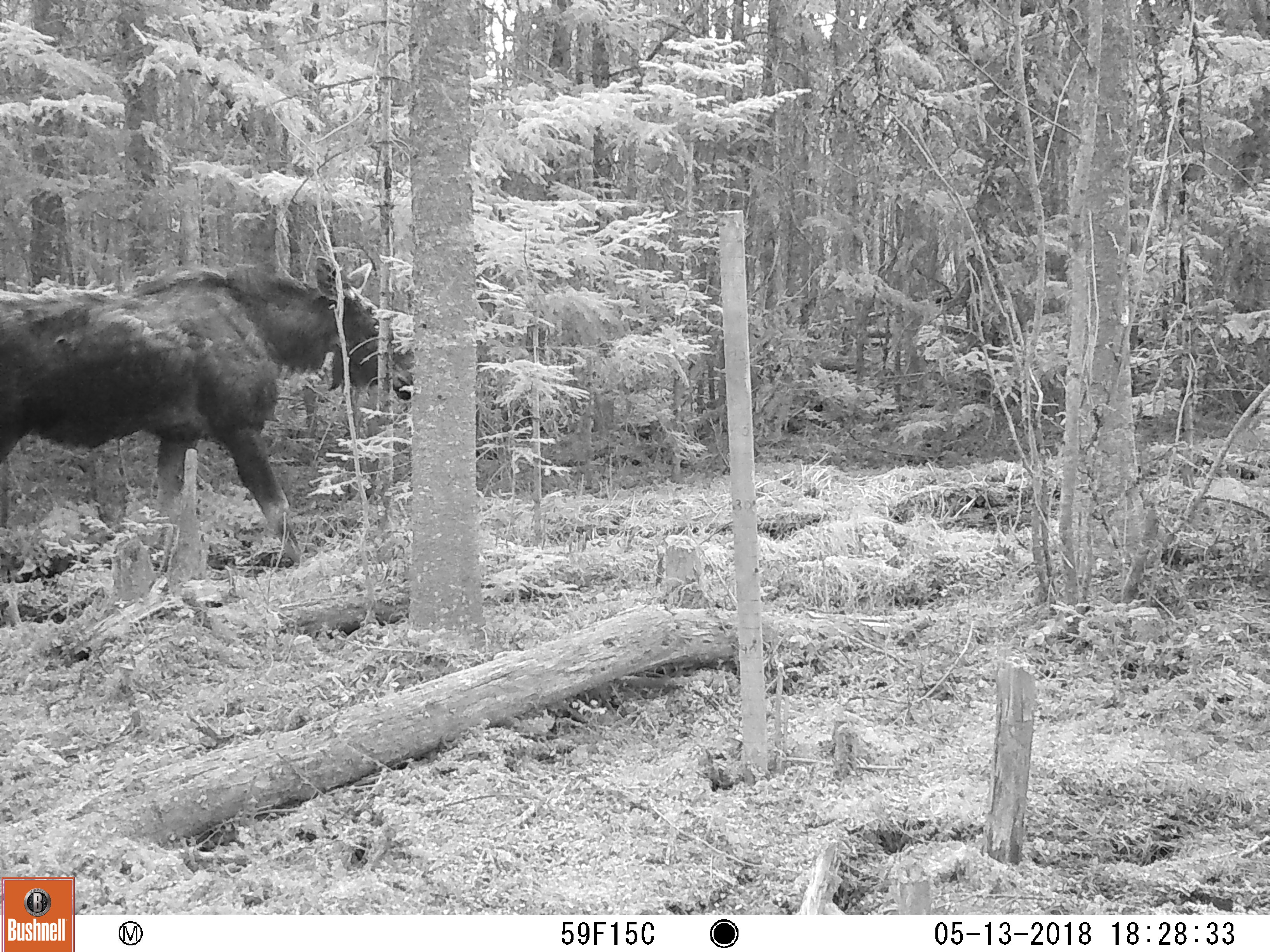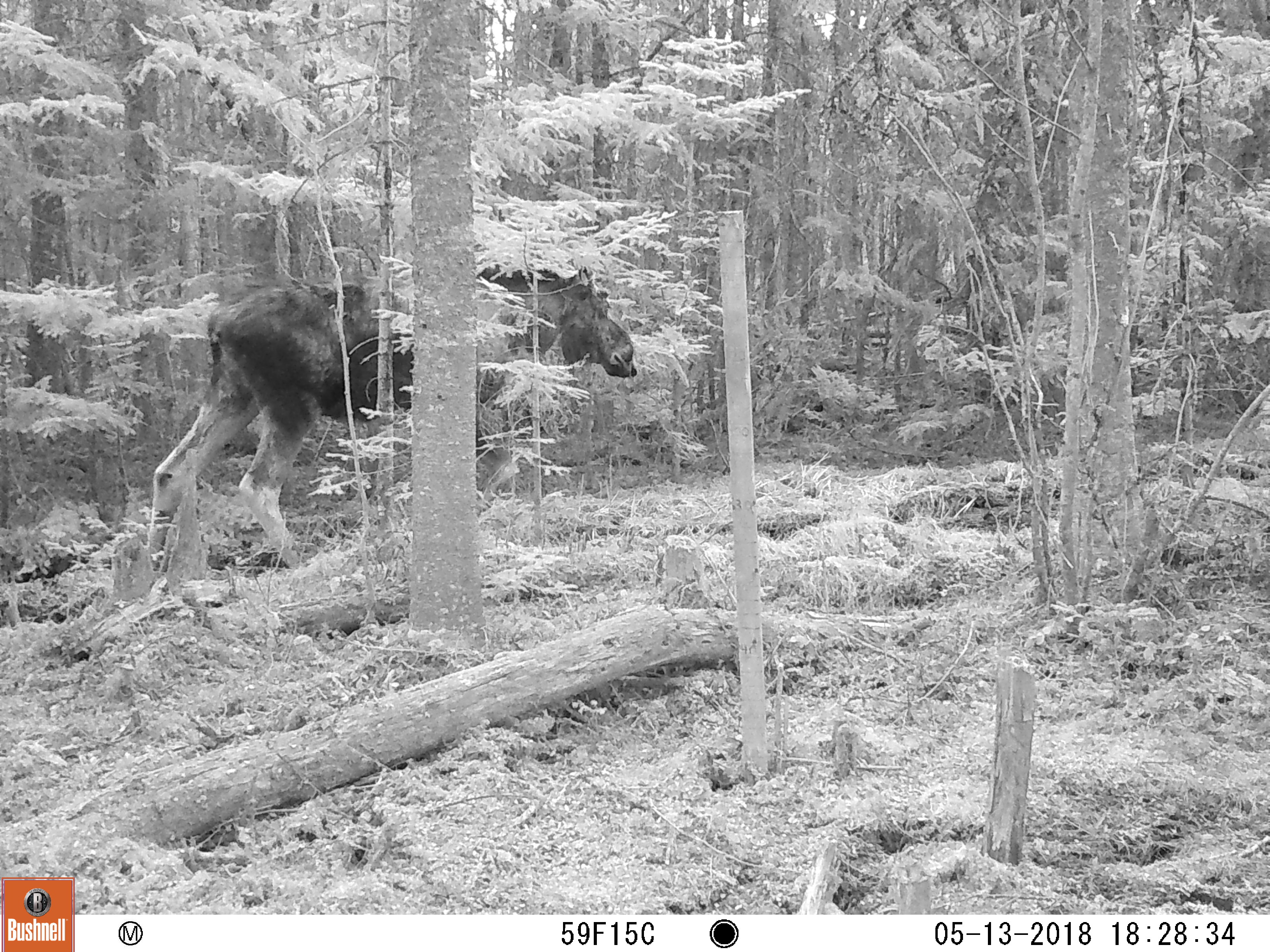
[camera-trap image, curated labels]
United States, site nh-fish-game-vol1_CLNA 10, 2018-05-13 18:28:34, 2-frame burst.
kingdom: Animalia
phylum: Chordata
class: Mammalia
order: Artiodactyla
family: Cervidae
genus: Alces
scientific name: Alces alces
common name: moose